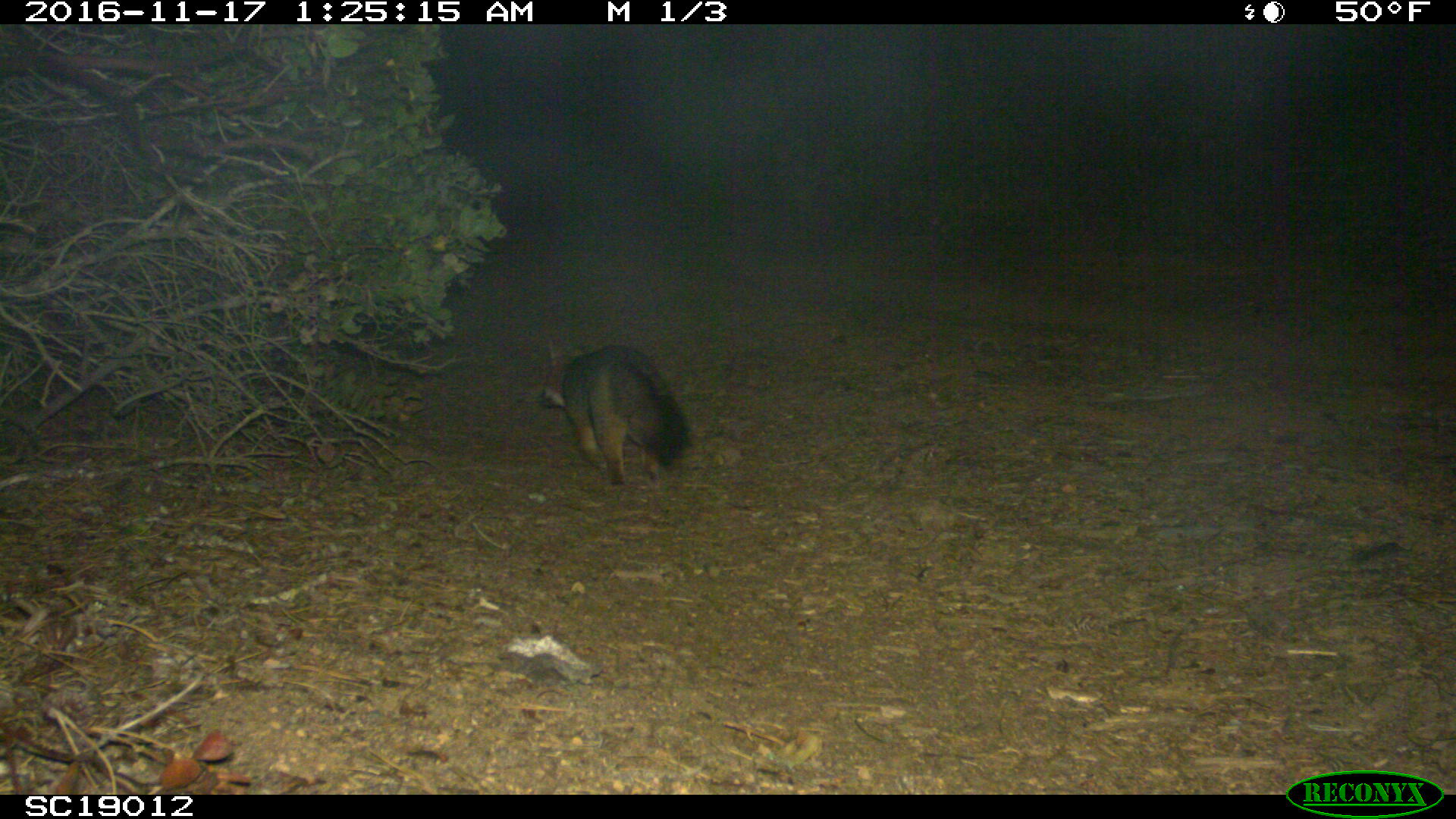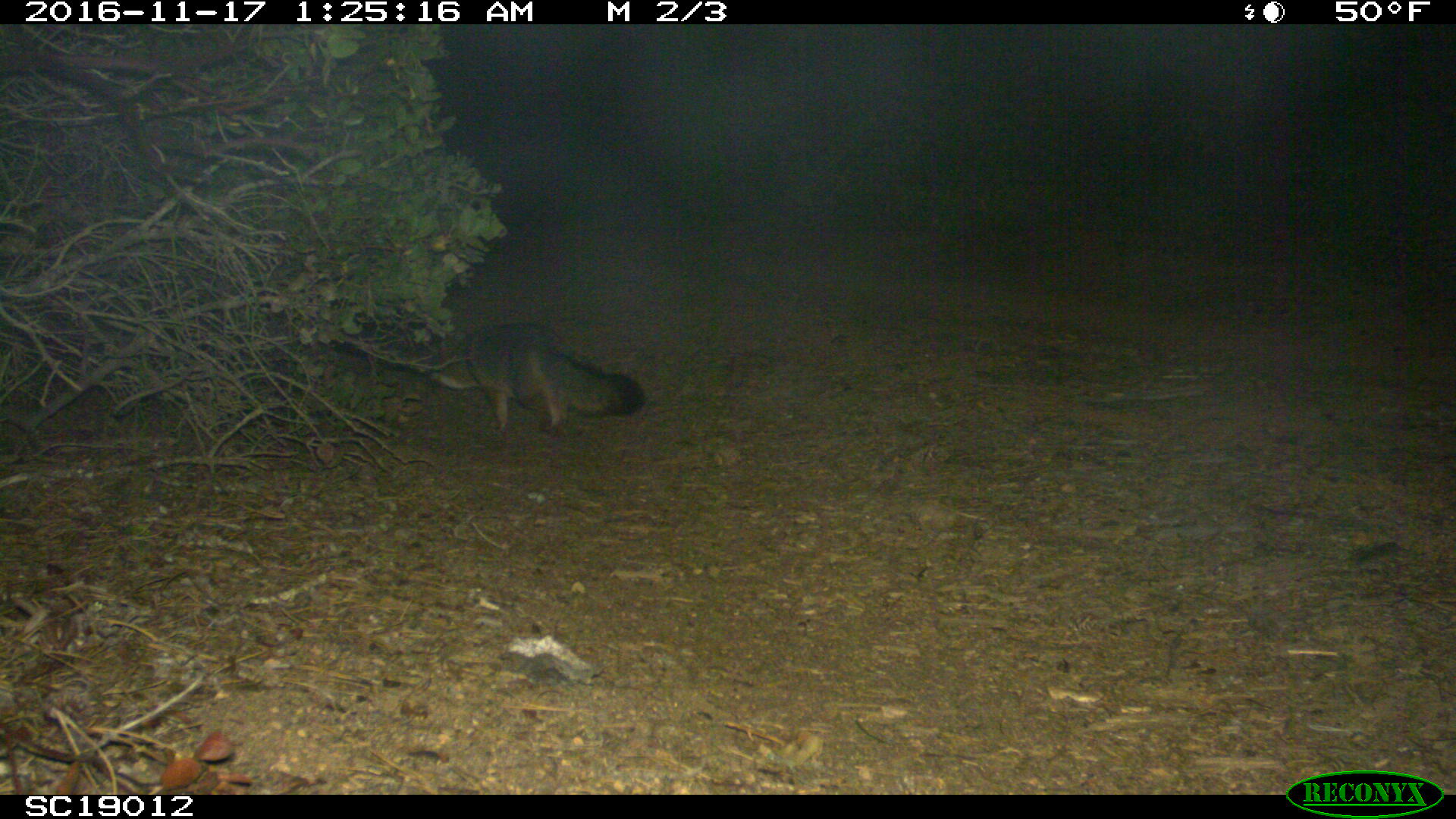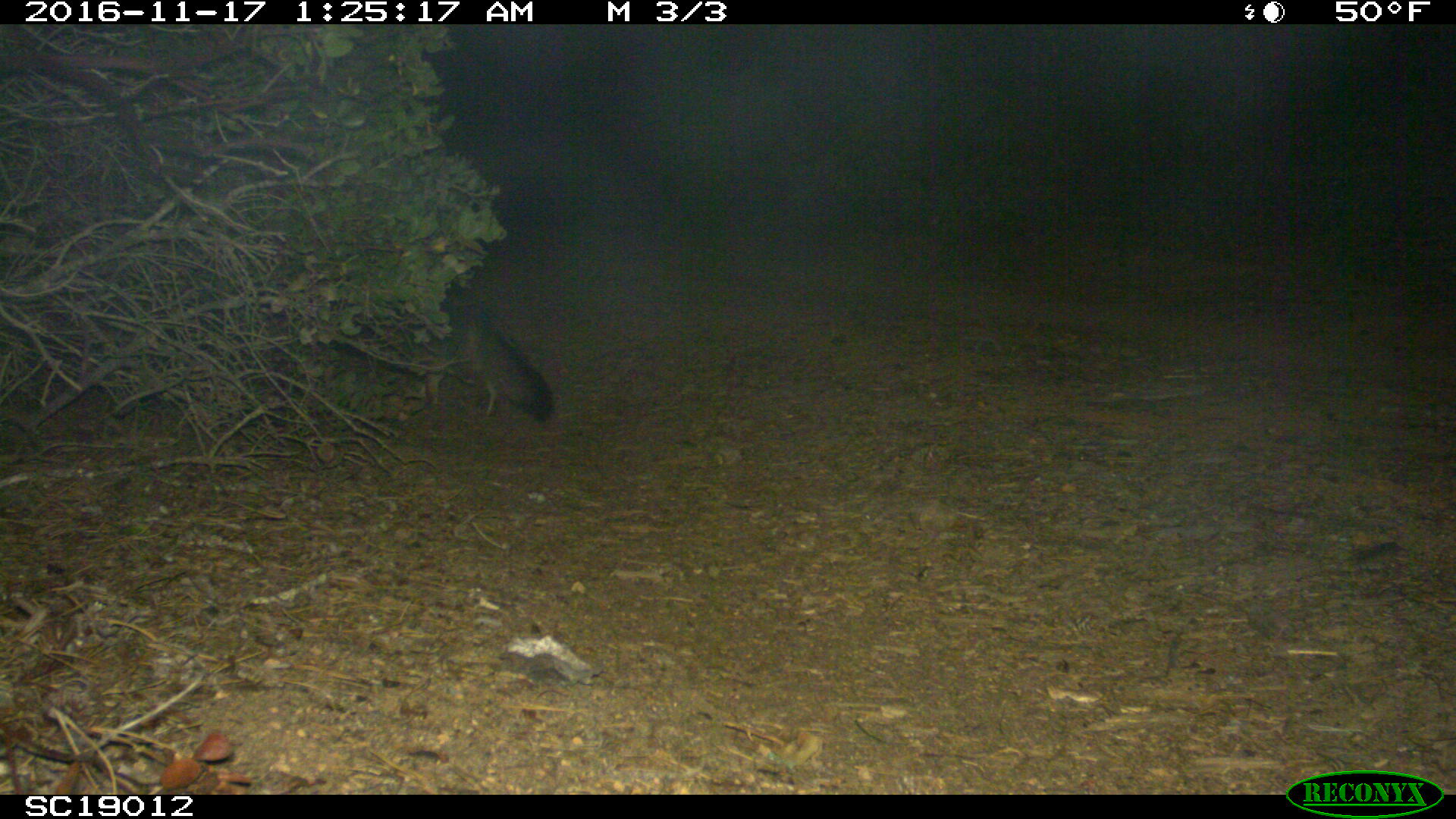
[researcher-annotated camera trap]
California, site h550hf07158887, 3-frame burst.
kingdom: Animalia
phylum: Chordata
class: Mammalia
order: Carnivora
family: Canidae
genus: Urocyon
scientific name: Urocyon littoralis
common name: island fox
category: fox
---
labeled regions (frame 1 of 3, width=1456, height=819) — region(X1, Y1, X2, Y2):
fox: region(536, 338, 692, 485)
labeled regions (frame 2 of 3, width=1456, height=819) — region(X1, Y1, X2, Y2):
fox: region(430, 322, 646, 437)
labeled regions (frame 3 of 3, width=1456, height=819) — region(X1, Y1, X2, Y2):
fox: region(424, 303, 552, 422)